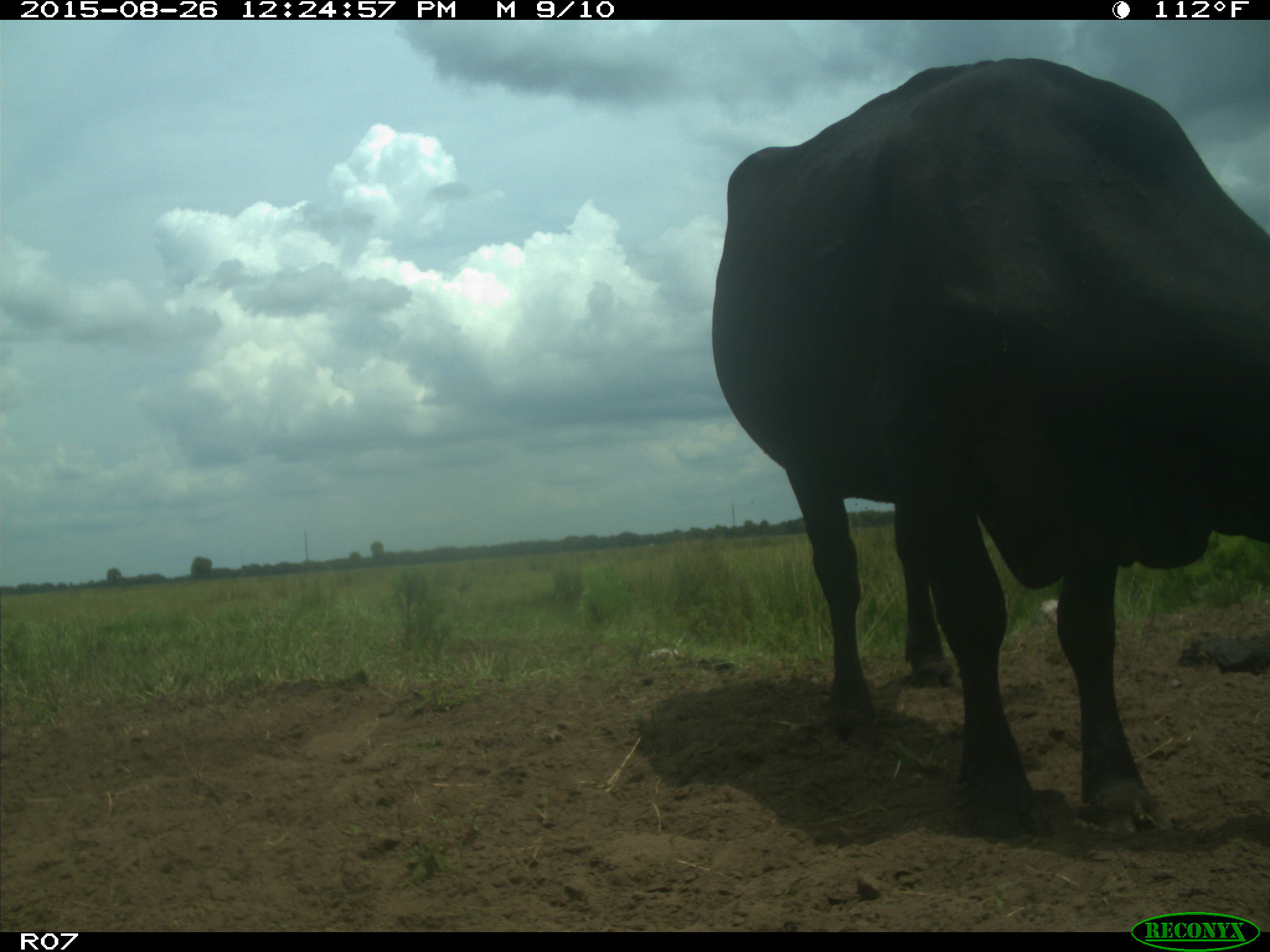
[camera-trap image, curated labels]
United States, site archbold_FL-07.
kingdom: Animalia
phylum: Chordata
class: Mammalia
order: Artiodactyla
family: Bovidae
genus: Bos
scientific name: Bos taurus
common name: domestic cow